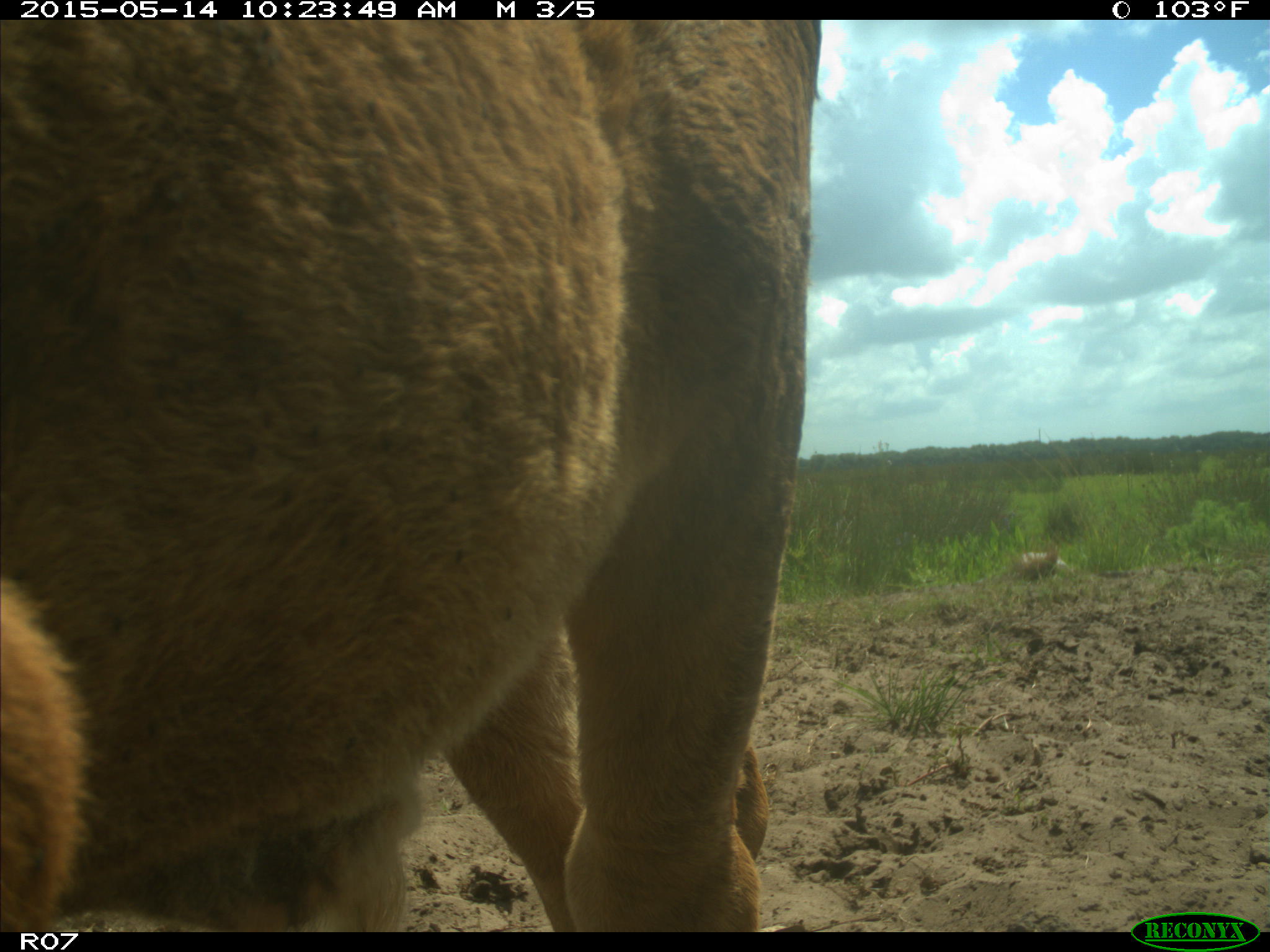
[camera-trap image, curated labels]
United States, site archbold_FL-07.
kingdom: Animalia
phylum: Chordata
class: Mammalia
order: Artiodactyla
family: Bovidae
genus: Bos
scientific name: Bos taurus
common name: domestic cow